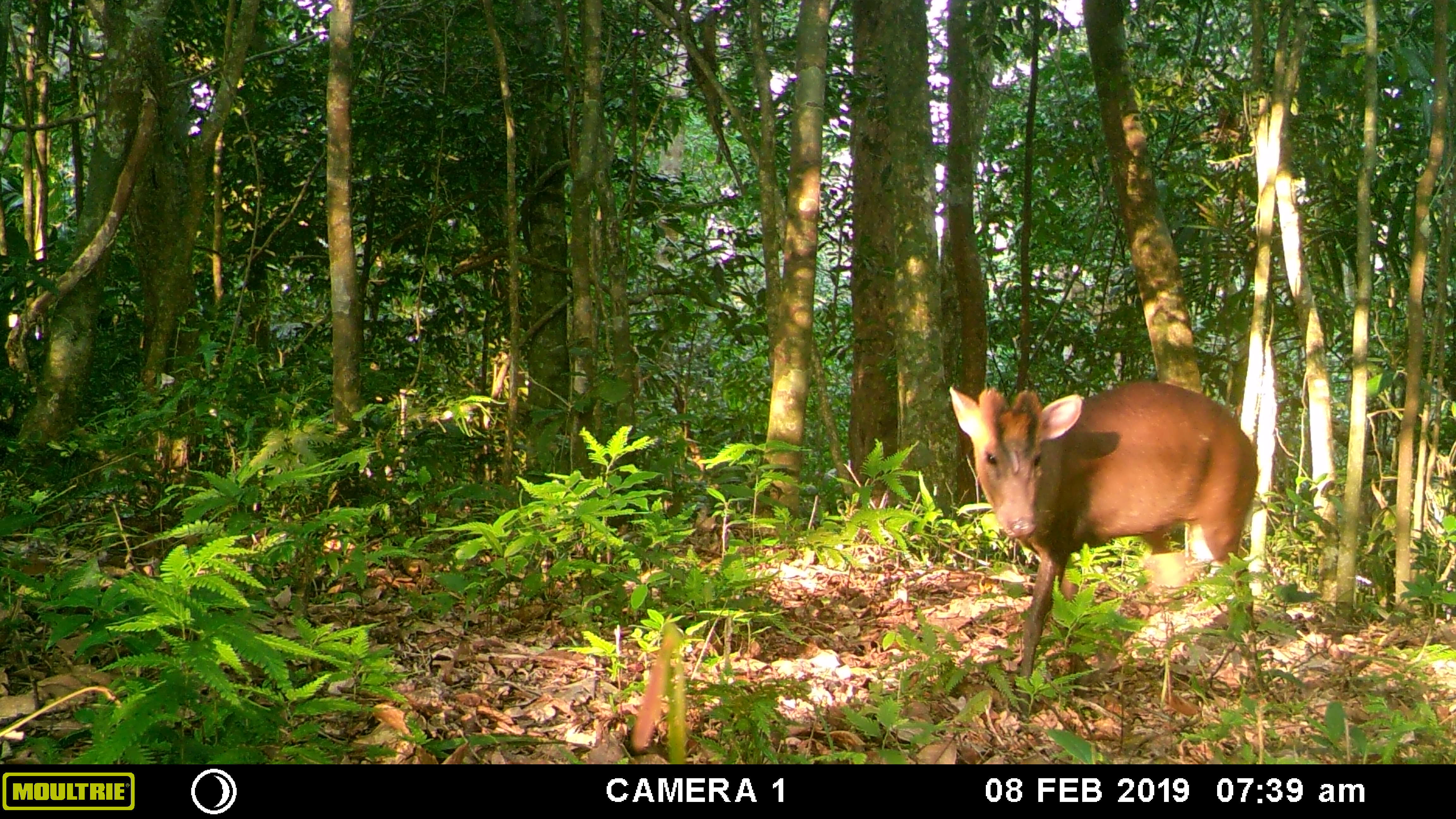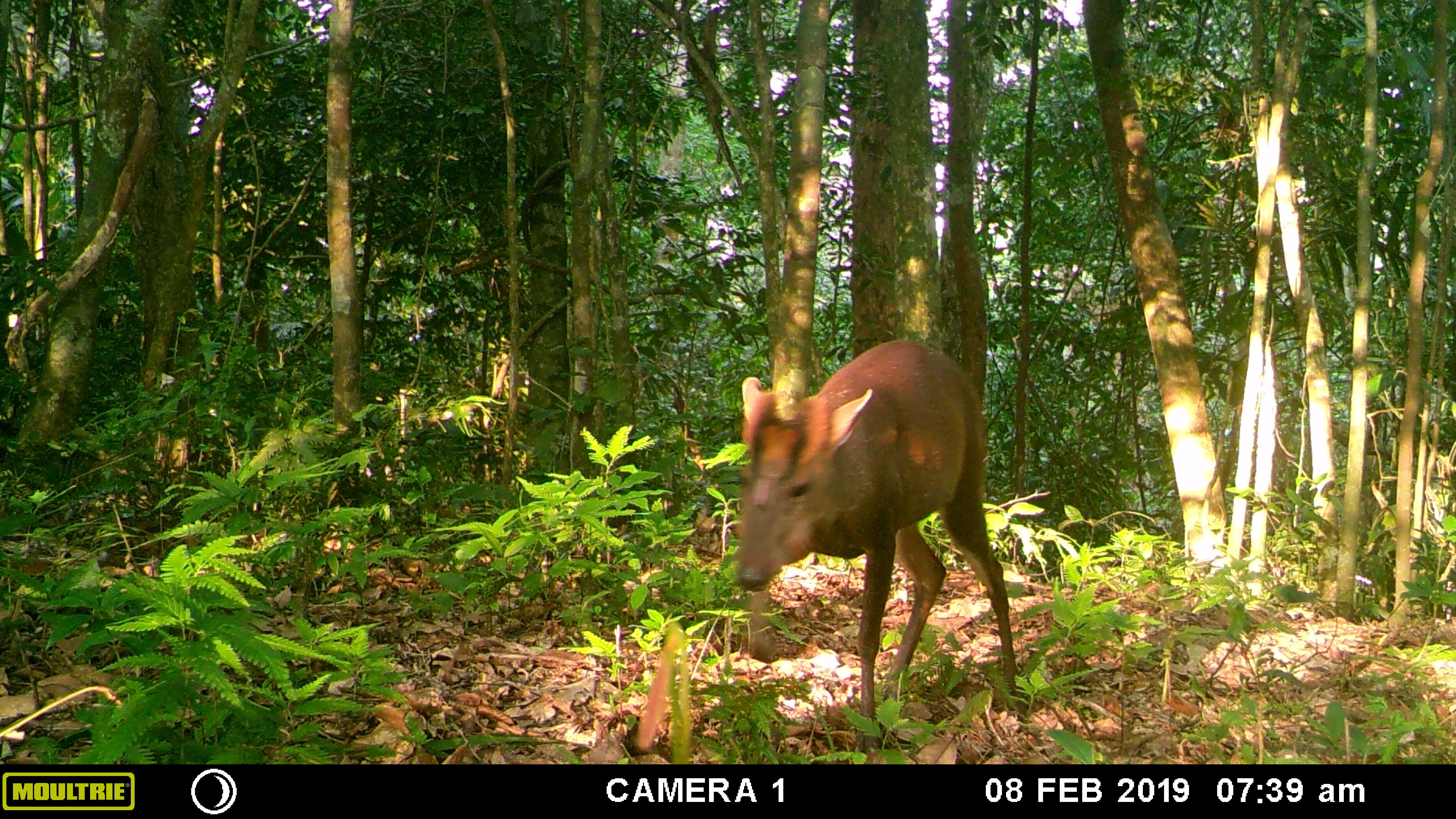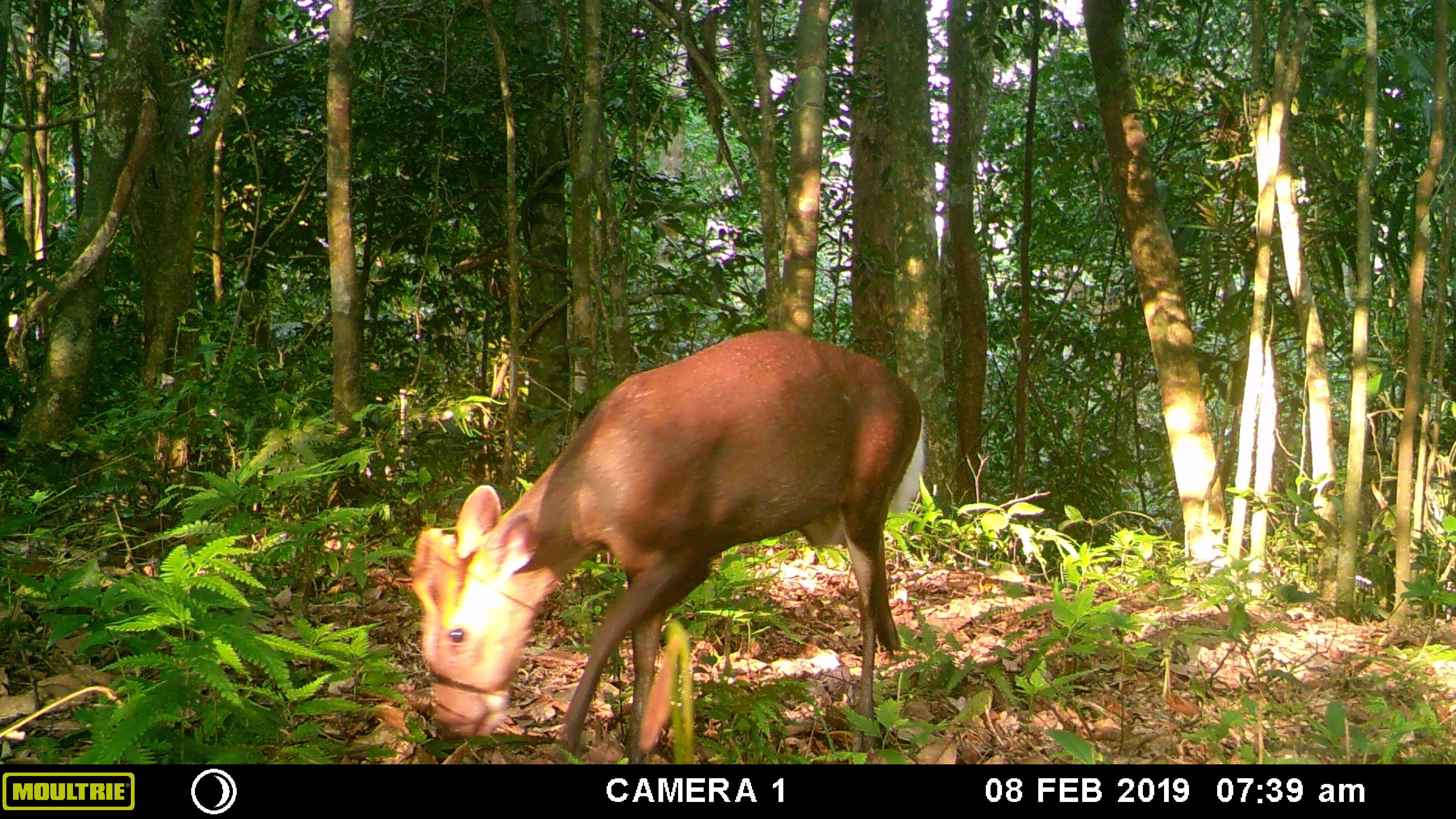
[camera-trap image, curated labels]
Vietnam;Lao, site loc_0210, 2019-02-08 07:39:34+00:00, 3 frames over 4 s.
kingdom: Animalia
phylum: Chordata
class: Mammalia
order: Artiodactyla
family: Cervidae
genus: Muntiacus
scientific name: Muntiacus rooseveltorum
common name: roosevelt's muntjac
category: roosevelts muntjac group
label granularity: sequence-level